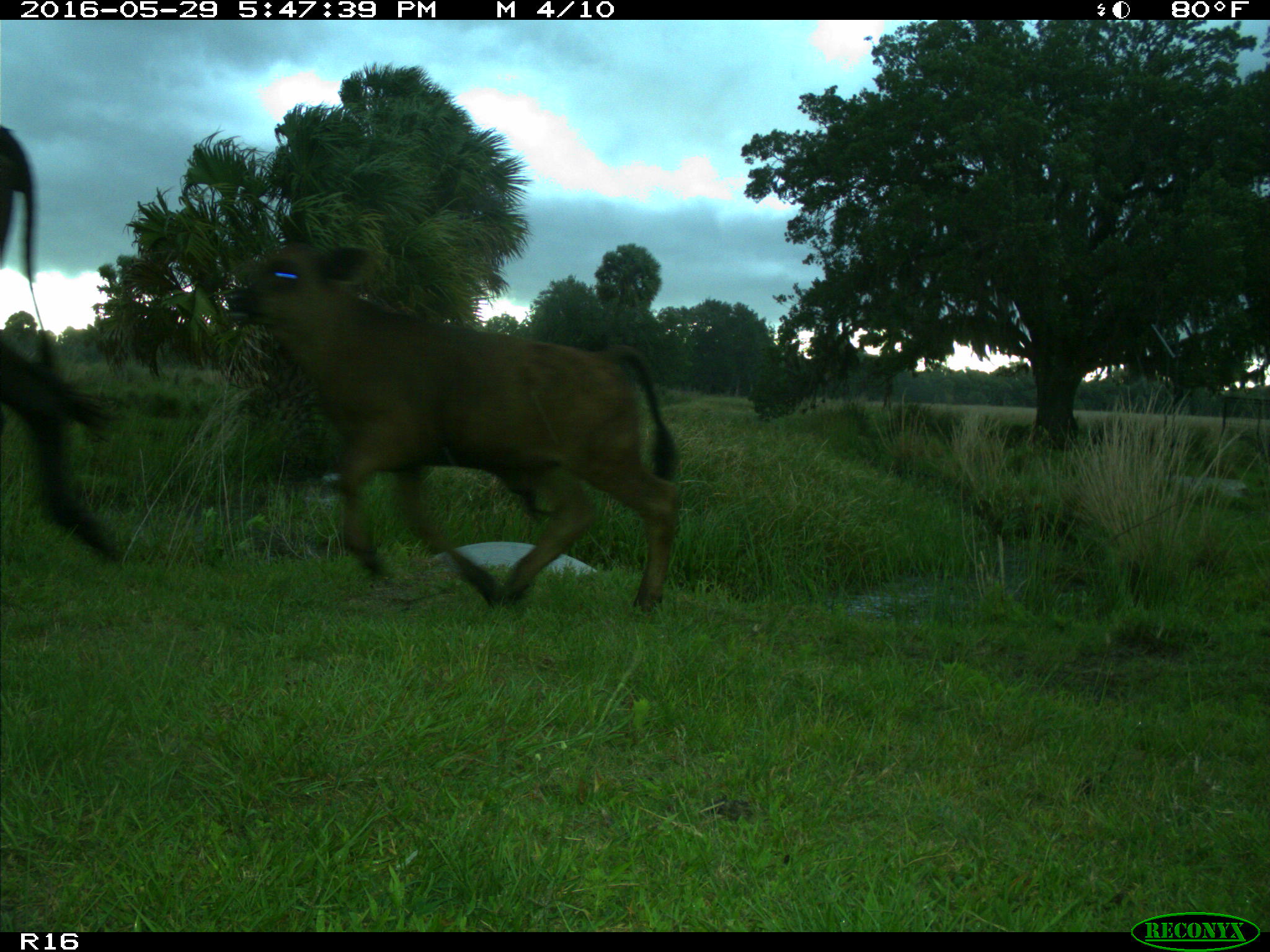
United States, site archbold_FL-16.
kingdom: Animalia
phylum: Chordata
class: Mammalia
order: Artiodactyla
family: Bovidae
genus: Bos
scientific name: Bos taurus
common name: domestic cow